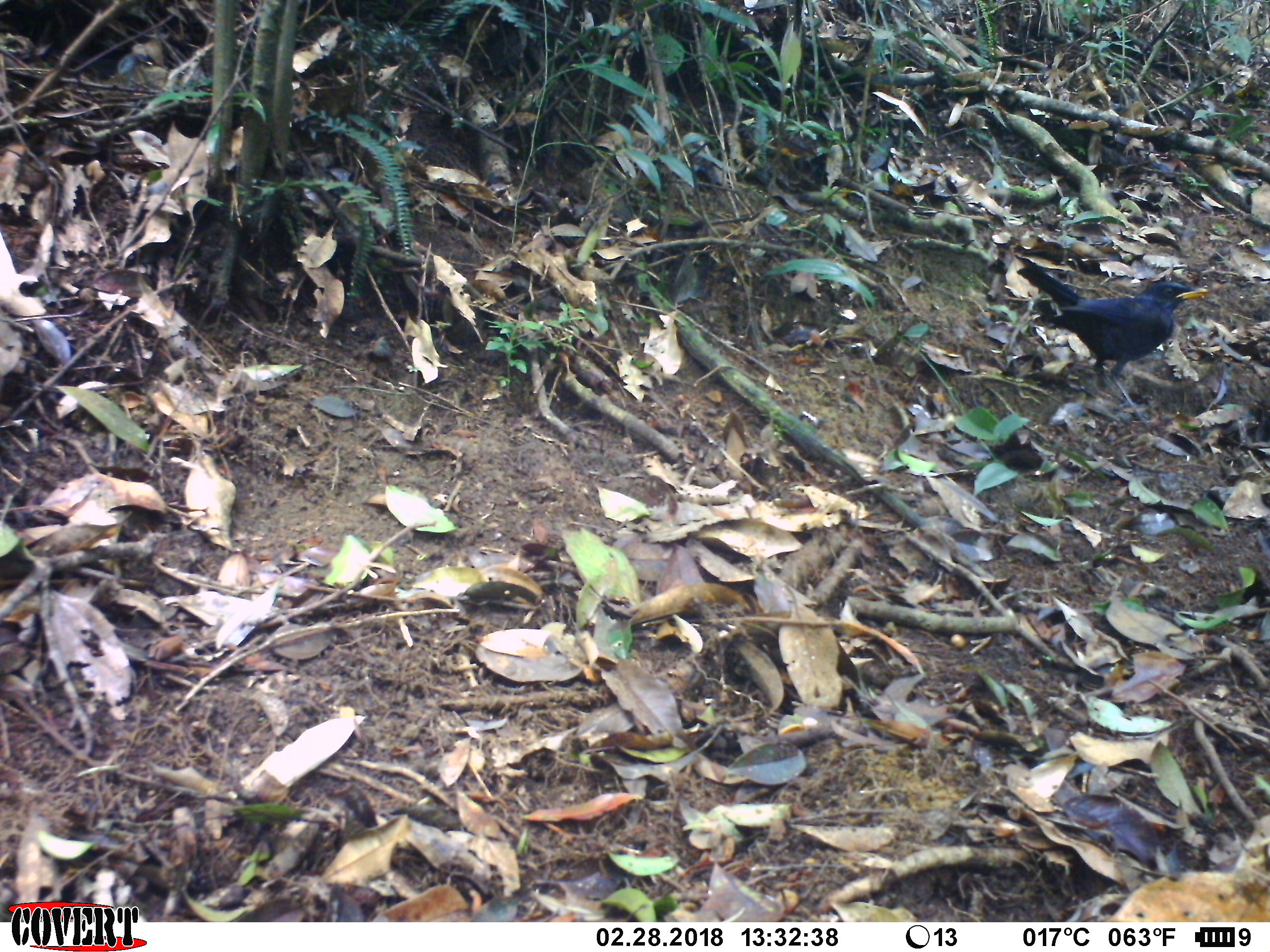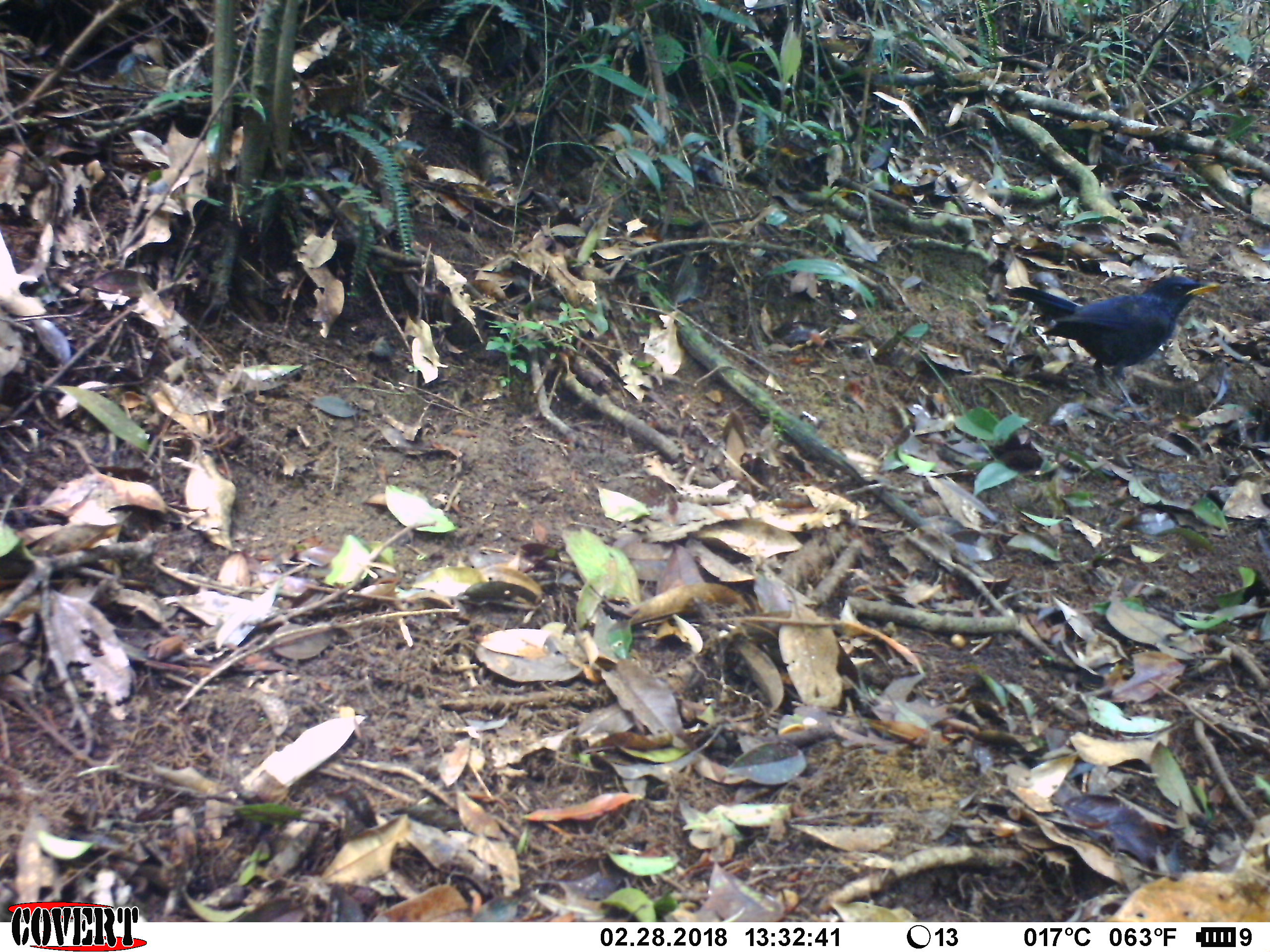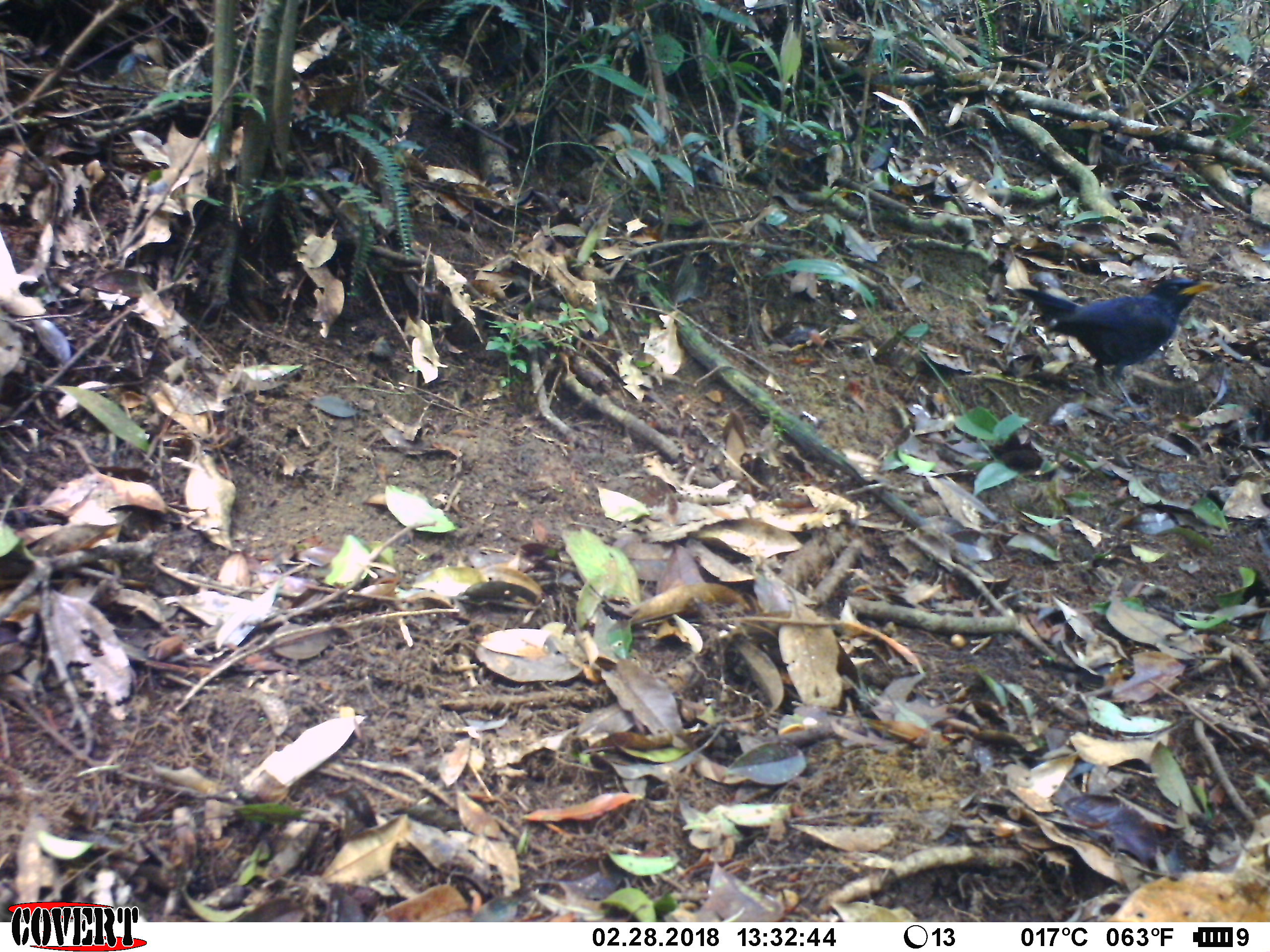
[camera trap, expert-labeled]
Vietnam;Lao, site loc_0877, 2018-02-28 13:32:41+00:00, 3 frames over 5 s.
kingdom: Animalia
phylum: Chordata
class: Aves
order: Passeriformes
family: Muscicapidae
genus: Myophonus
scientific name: Myophonus caeruleus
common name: blue whistling thrush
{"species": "blue whistling thrush (Myophonus caeruleus)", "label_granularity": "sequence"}